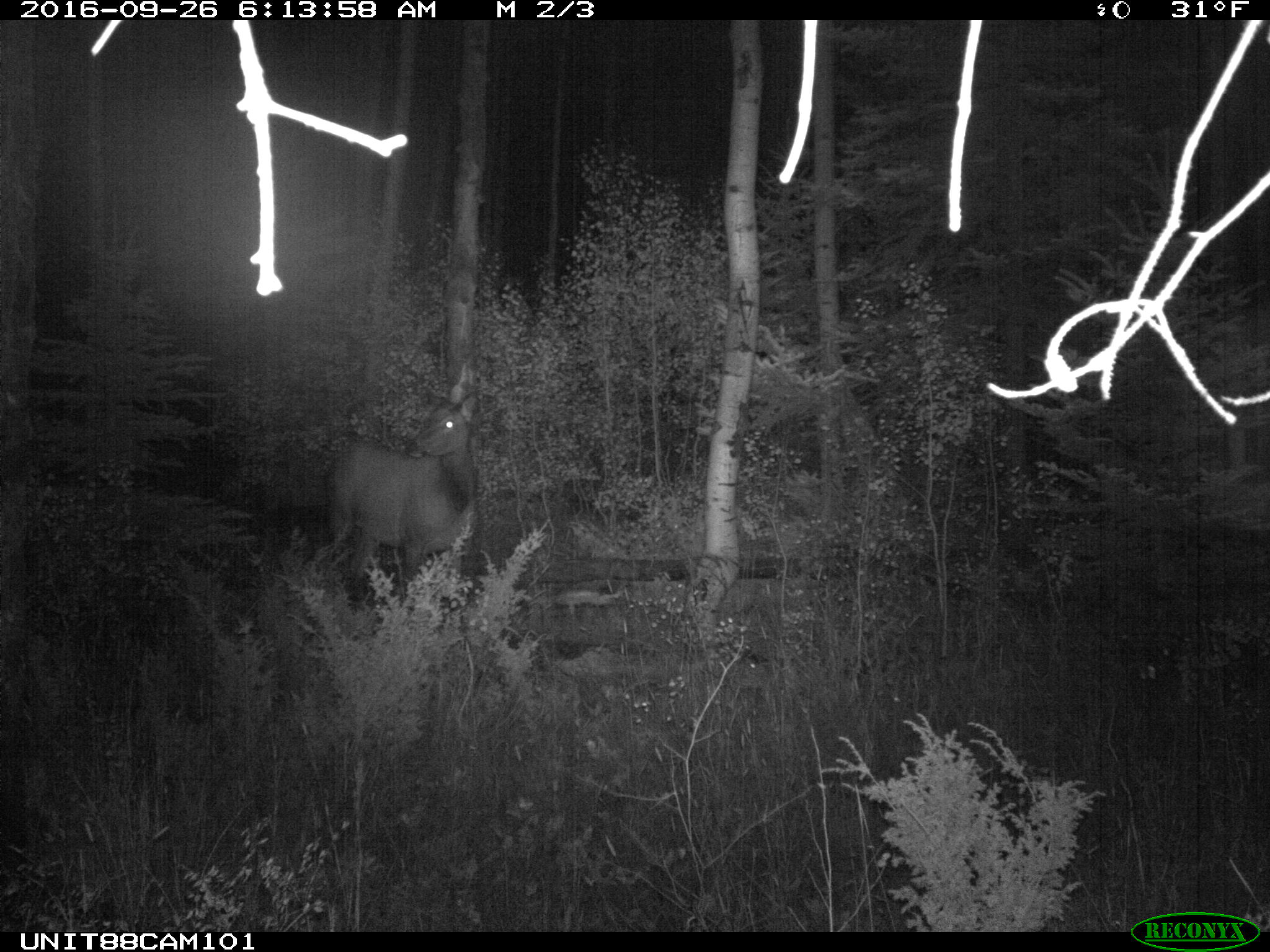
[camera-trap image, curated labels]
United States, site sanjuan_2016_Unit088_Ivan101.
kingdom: Animalia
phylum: Chordata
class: Mammalia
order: Artiodactyla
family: Cervidae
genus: Cervus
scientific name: Cervus elaphus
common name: red deer